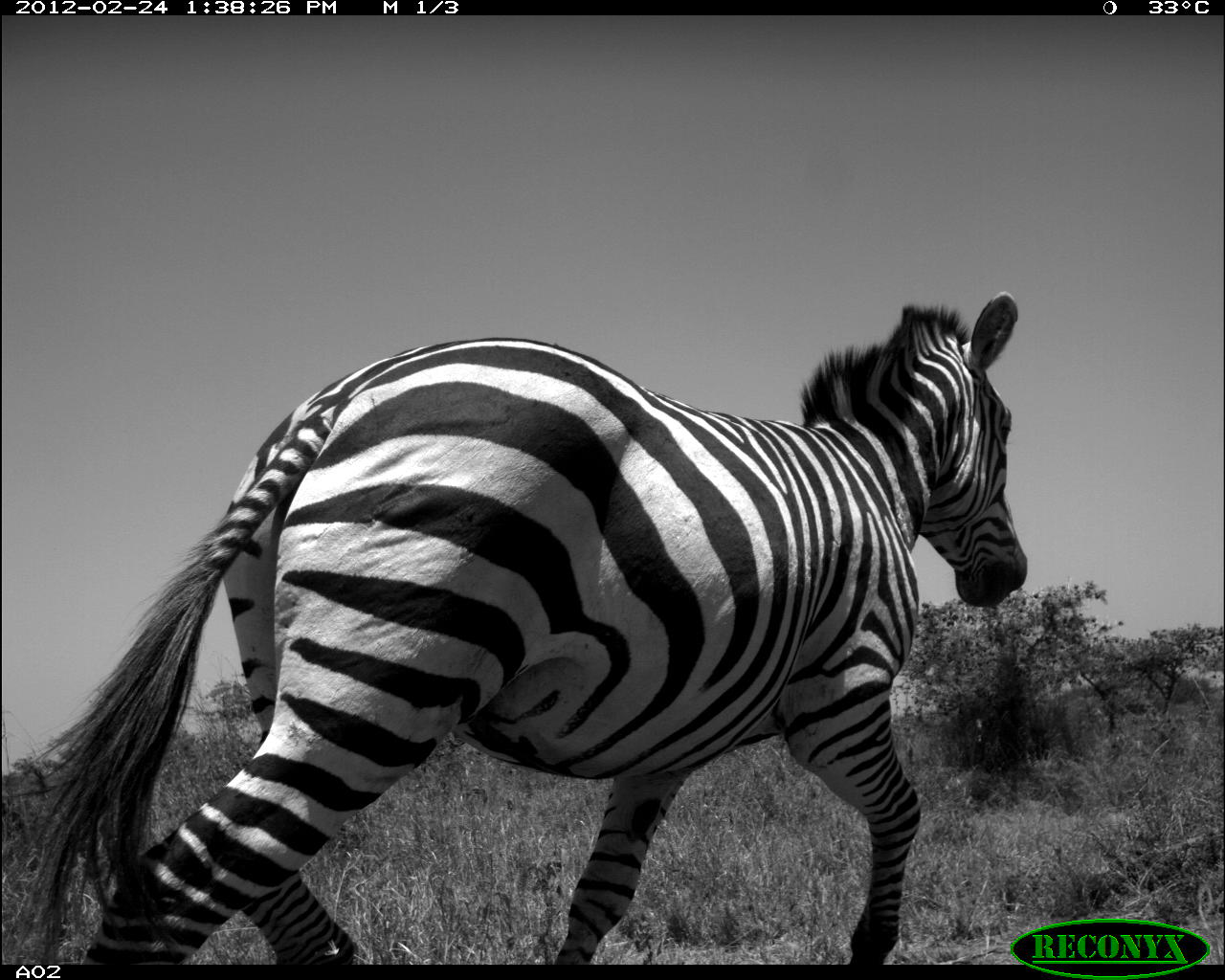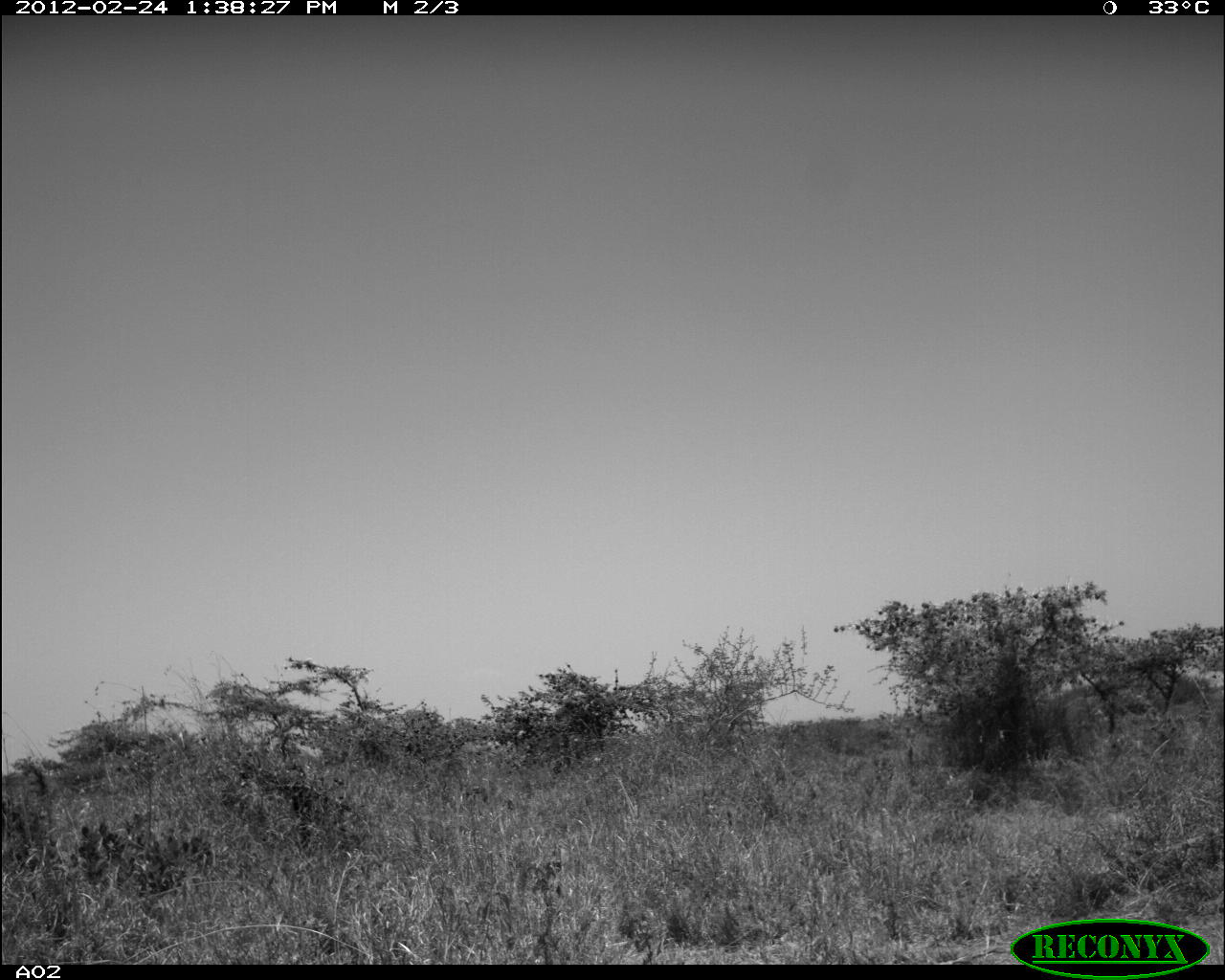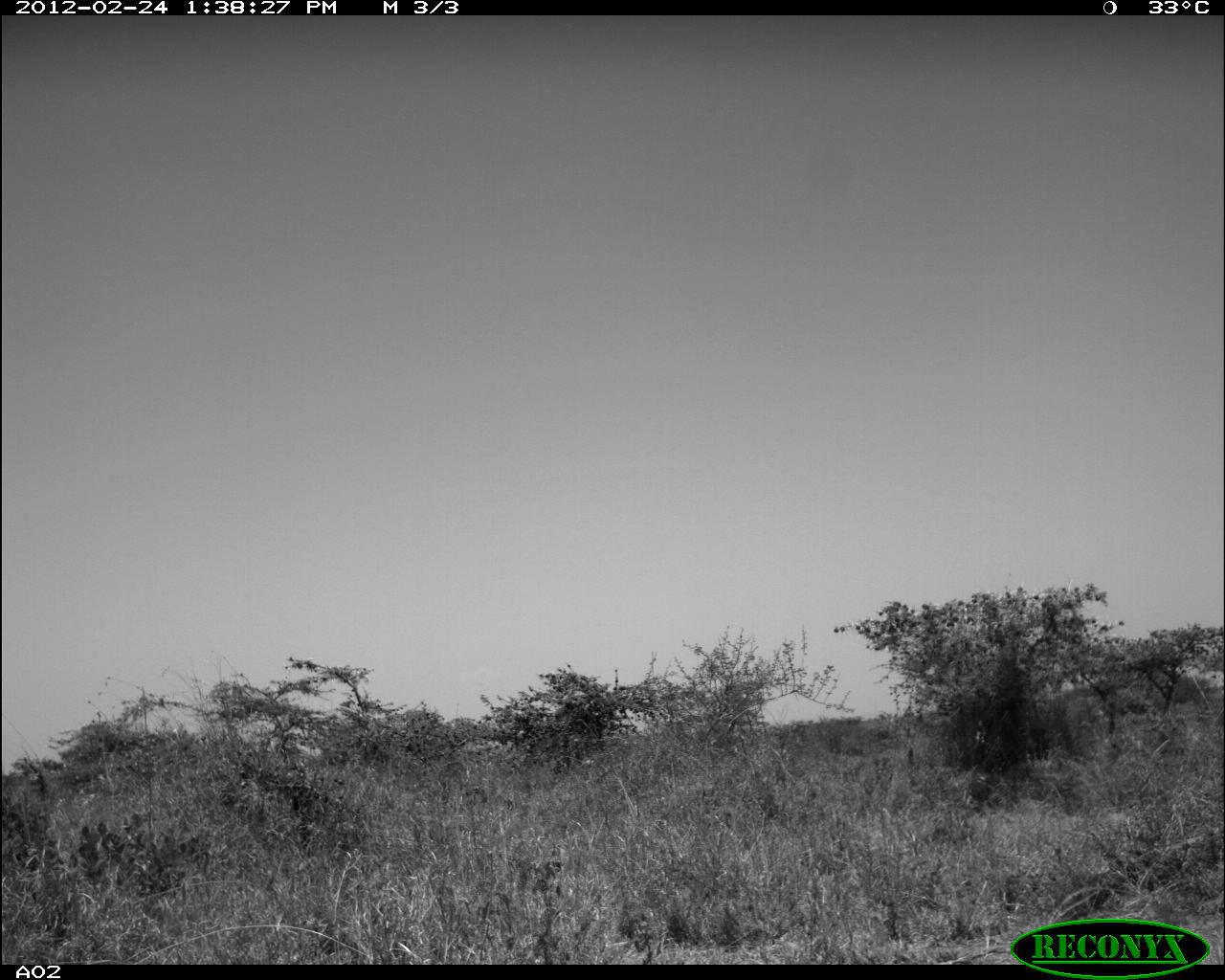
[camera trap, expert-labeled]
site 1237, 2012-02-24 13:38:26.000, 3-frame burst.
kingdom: Animalia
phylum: Chordata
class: Mammalia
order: Perissodactyla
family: Equidae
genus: Equus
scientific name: Equus quagga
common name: plains zebra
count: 1